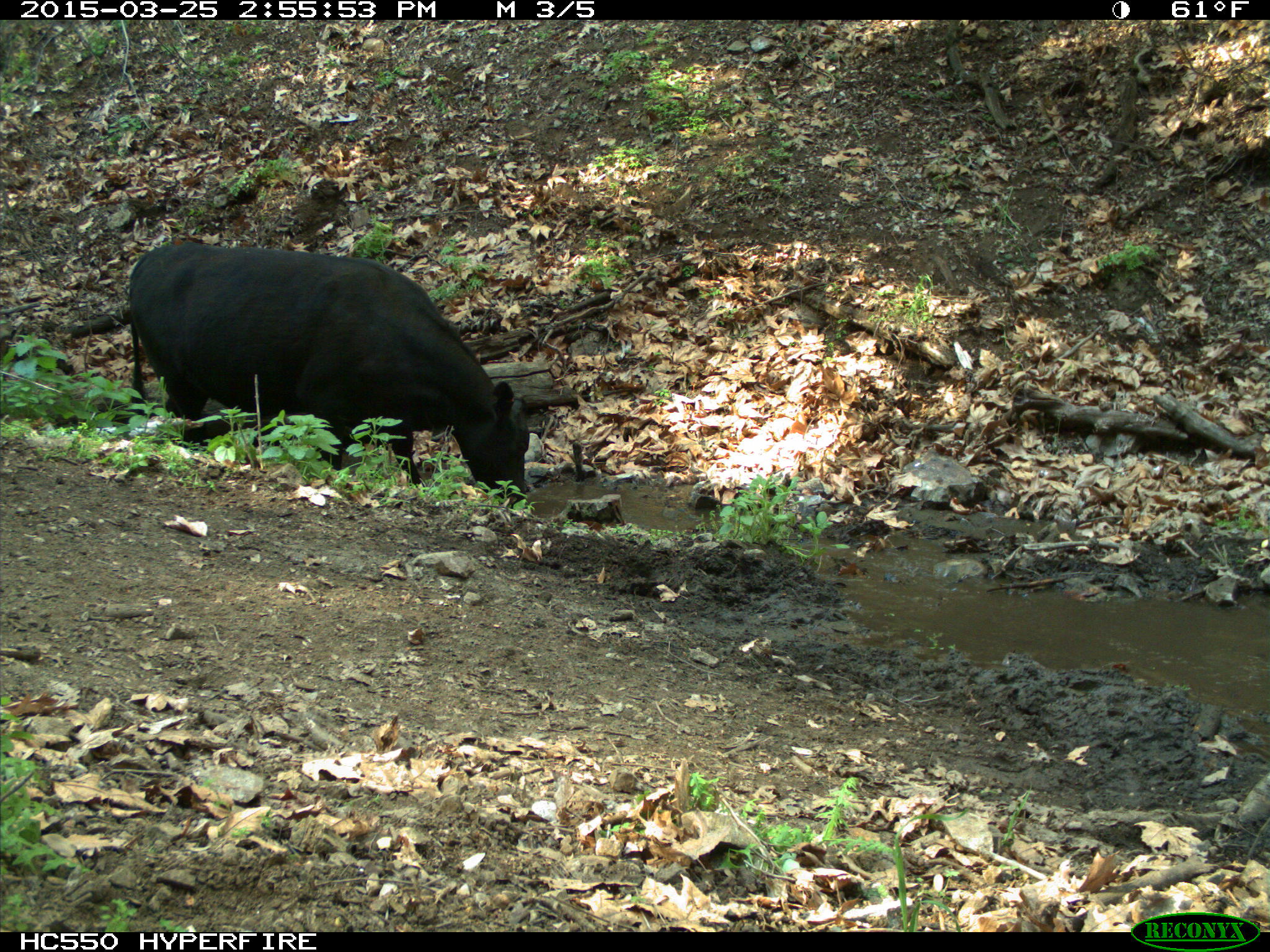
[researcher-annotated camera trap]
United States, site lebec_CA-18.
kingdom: Animalia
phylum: Chordata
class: Mammalia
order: Artiodactyla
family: Bovidae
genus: Bos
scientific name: Bos taurus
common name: domestic cow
Bos taurus (domestic cow).